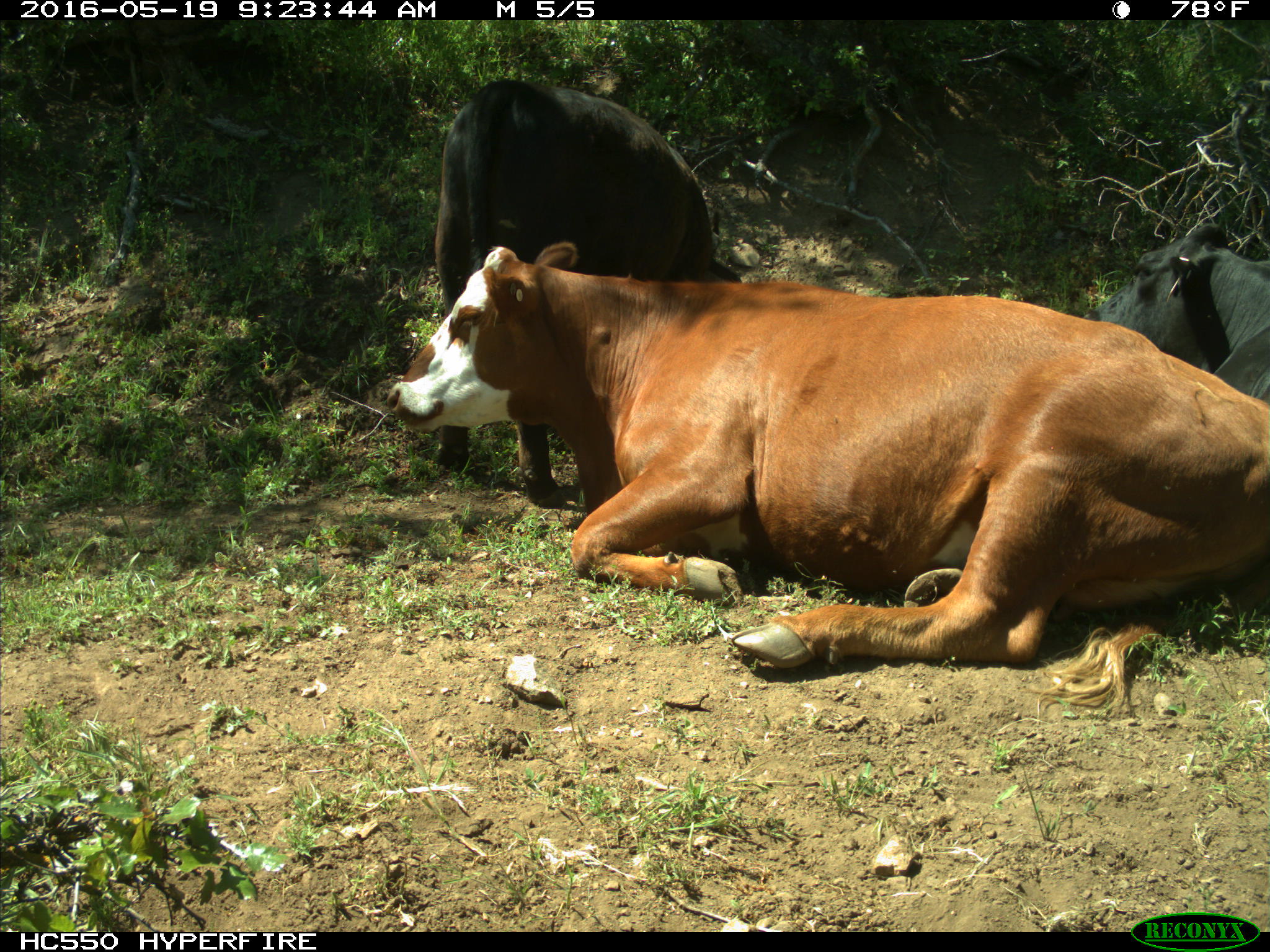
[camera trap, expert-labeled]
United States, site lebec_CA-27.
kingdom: Animalia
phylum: Chordata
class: Mammalia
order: Artiodactyla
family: Bovidae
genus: Bos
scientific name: Bos taurus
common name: domestic cow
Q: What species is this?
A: Bos taurus (domestic cow).